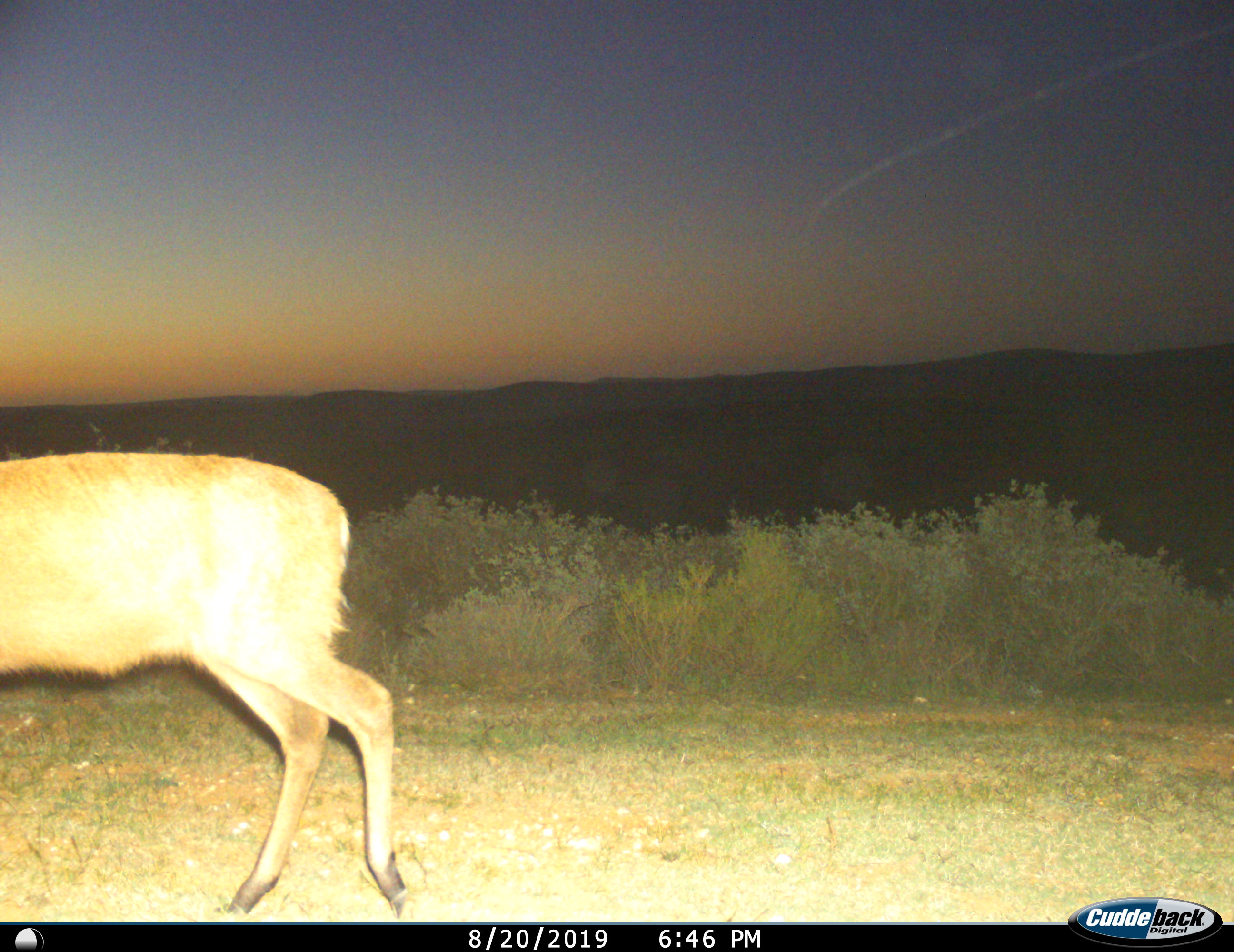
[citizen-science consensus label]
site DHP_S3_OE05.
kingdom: Animalia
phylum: Chordata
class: Mammalia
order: Artiodactyla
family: Bovidae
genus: Sylvicapra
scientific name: Sylvicapra grimmia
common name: common duiker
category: duikercommongrey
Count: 1.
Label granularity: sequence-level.